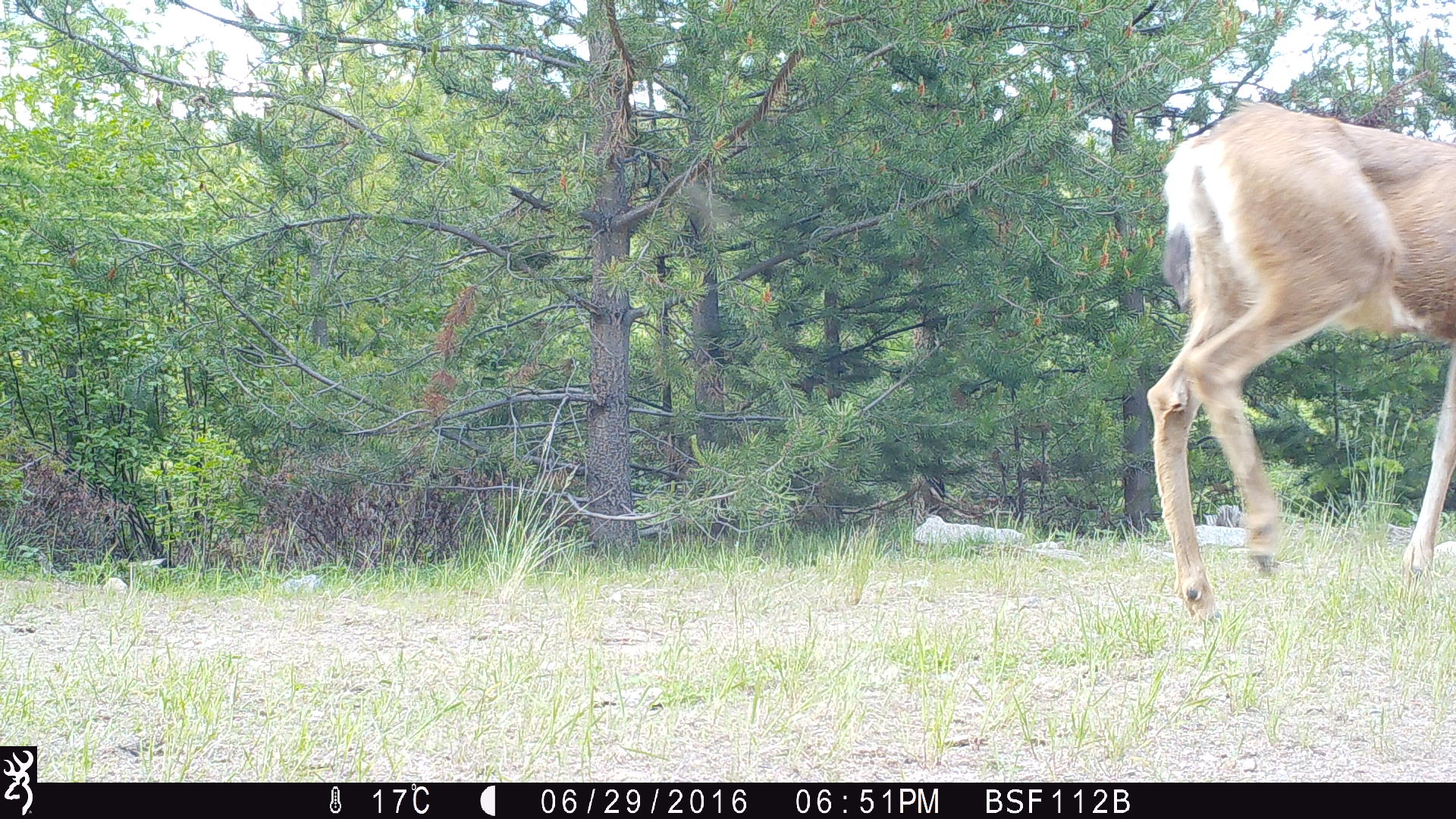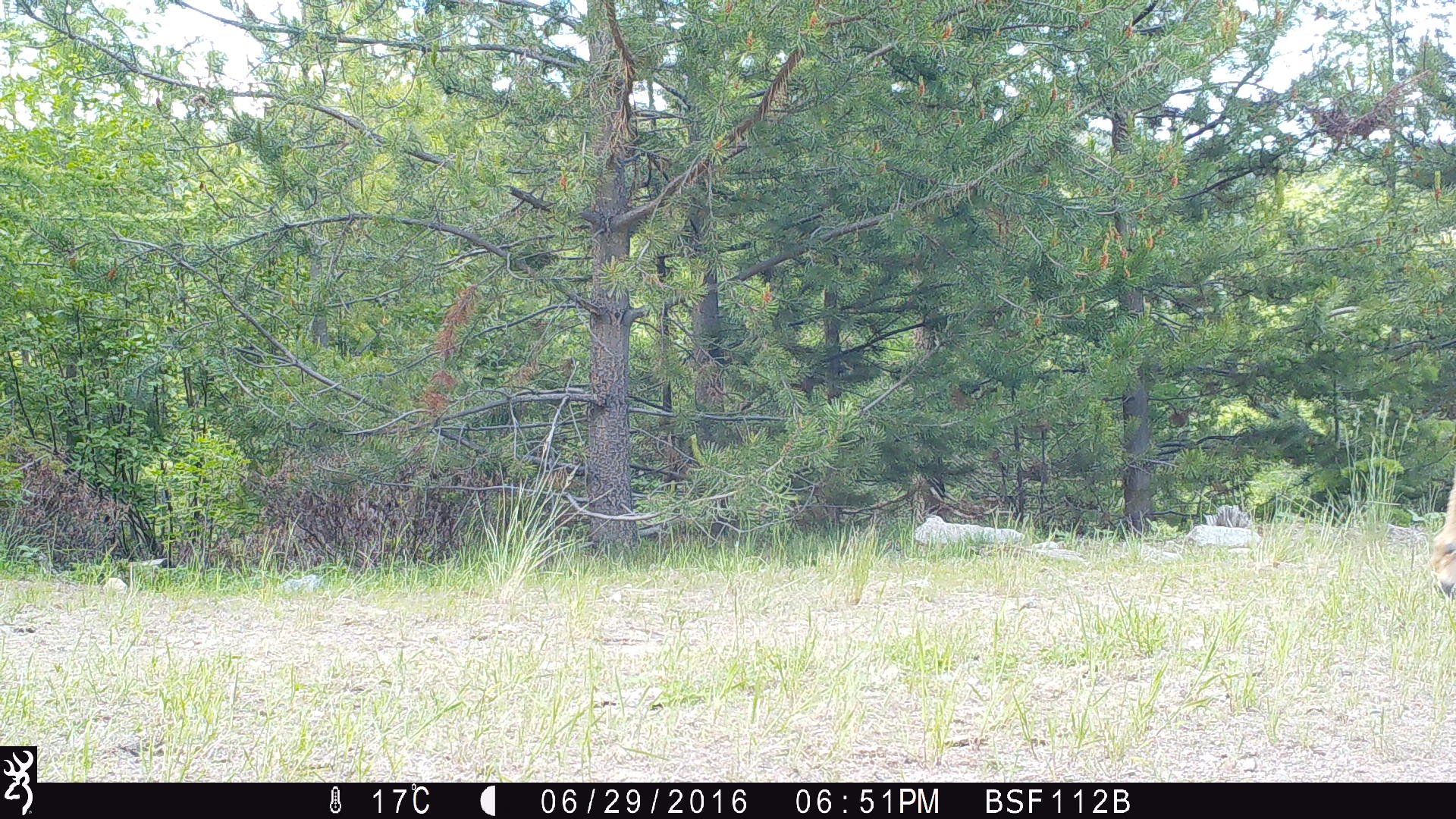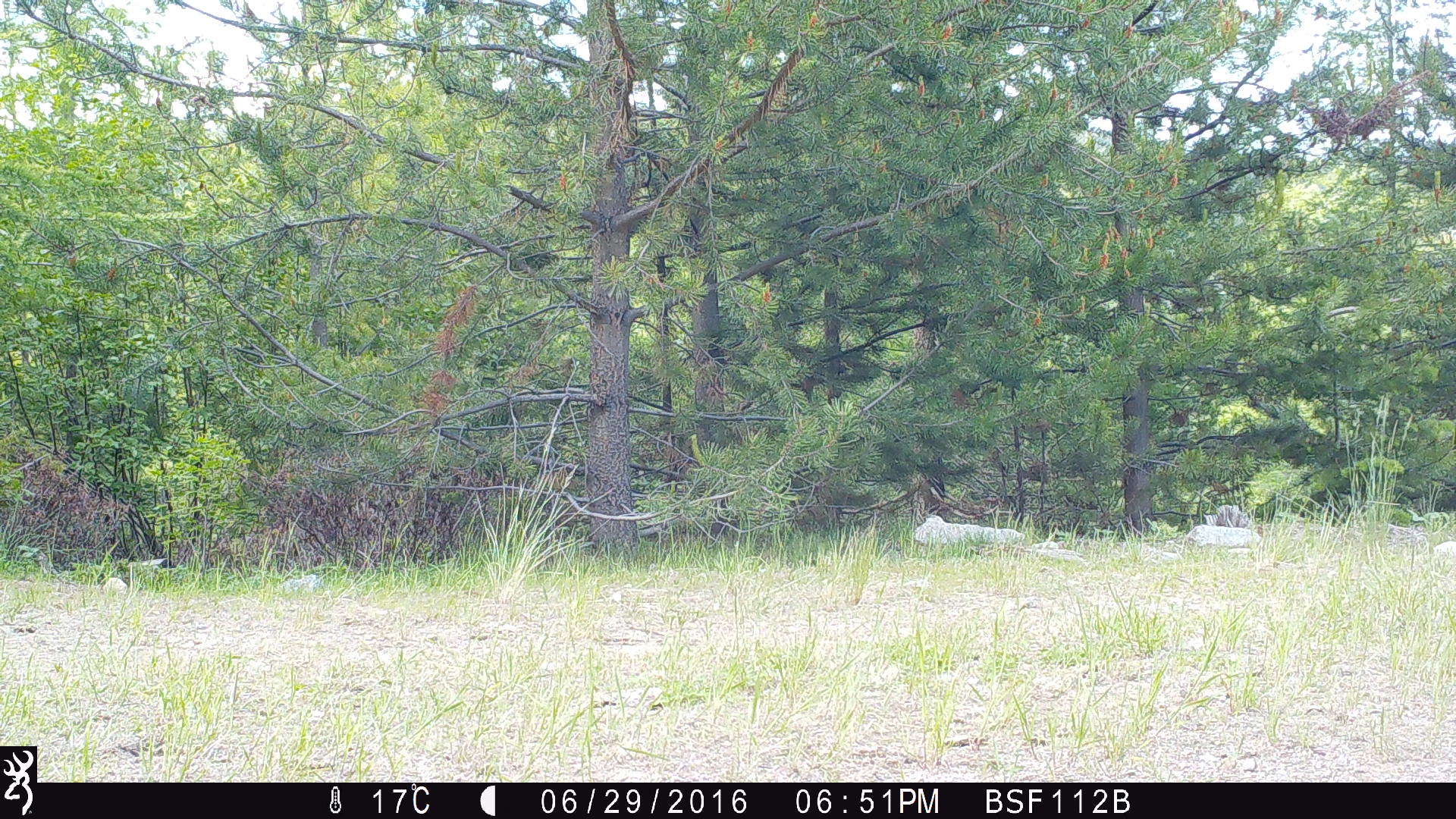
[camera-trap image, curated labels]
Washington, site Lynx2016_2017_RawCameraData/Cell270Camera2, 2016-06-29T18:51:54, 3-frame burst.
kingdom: Animalia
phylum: Chordata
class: Mammalia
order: Artiodactyla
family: Cervidae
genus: Odocoileus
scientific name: Odocoileus hemionus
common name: mule deer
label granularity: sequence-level